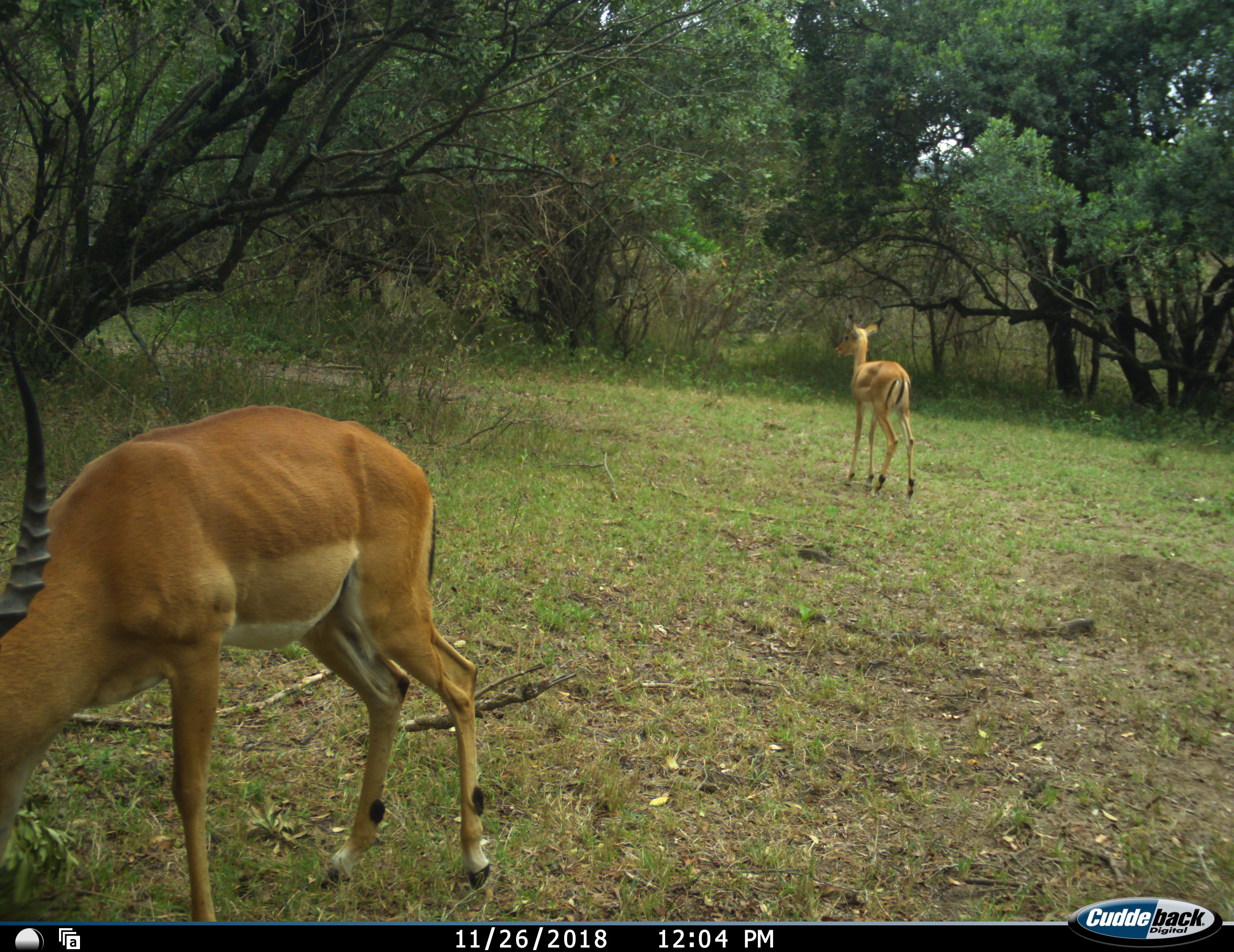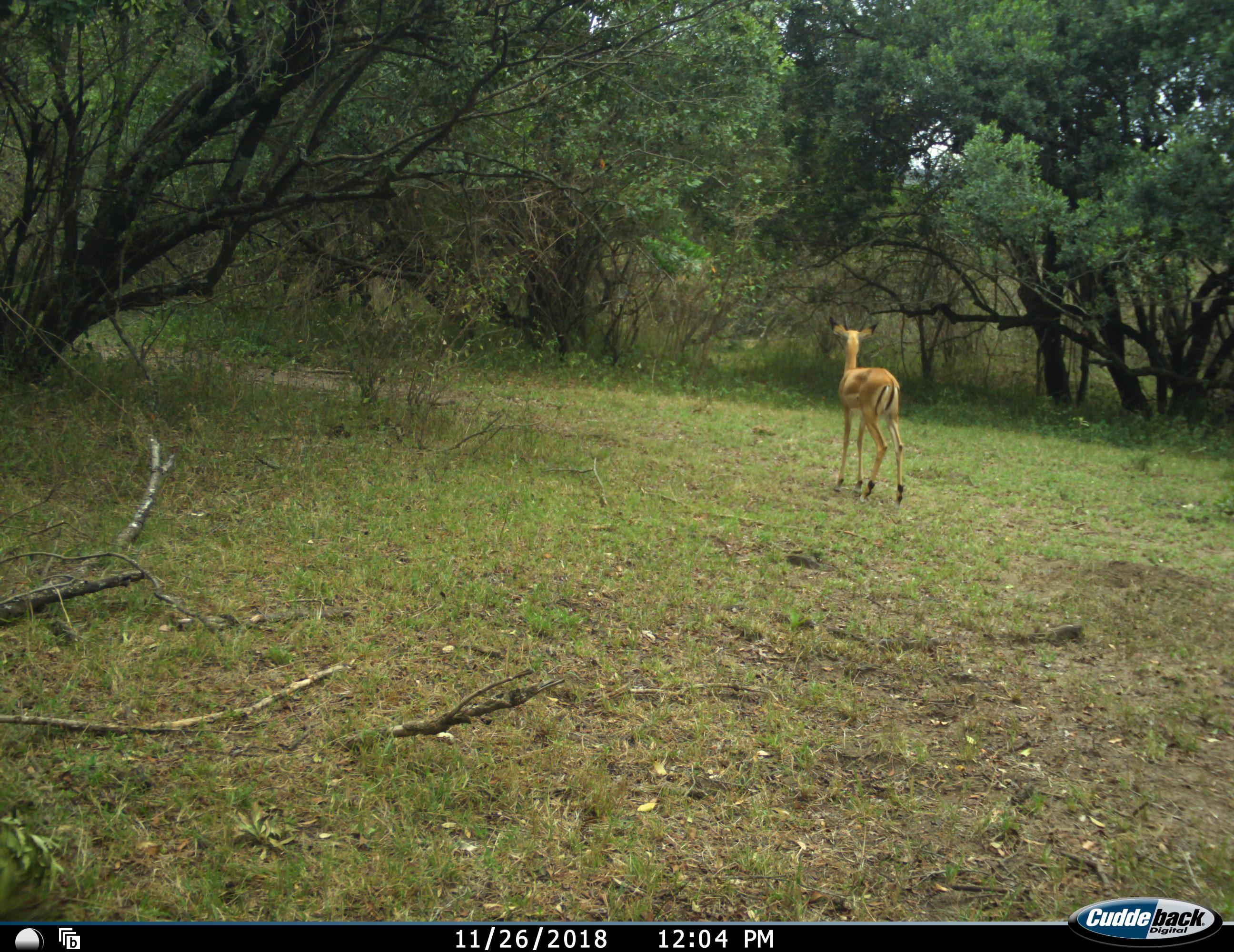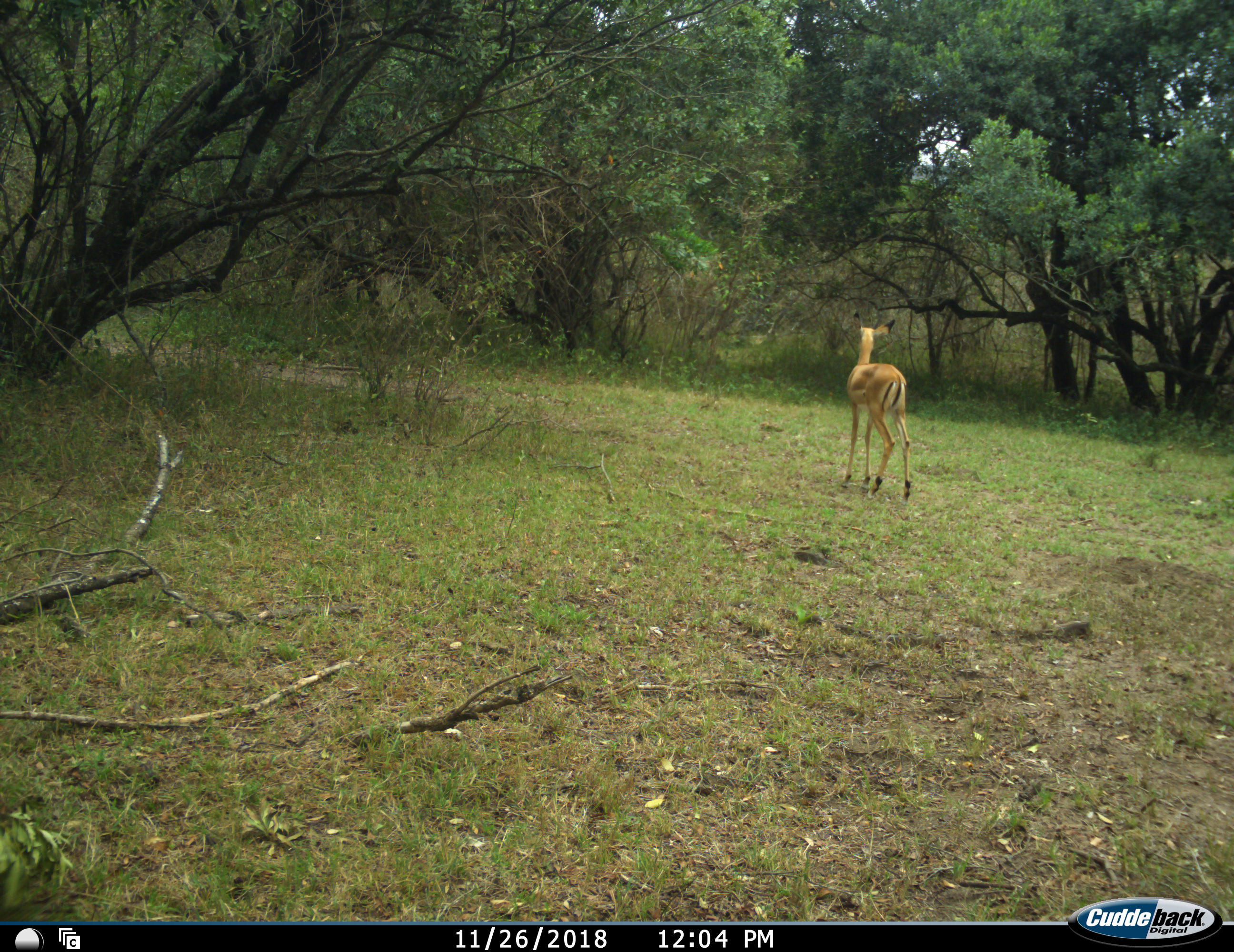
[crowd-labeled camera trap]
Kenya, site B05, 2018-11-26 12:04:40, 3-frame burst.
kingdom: Animalia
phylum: Chordata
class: Mammalia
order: Artiodactyla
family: Bovidae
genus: Aepyceros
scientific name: Aepyceros melampus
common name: impala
Impala (Aepyceros melampus), count 2. Behavior (volunteer vote fractions): standing 89%, resting 0%, moving 67%, interacting 0%. Young present (vote fraction): 0%. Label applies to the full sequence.